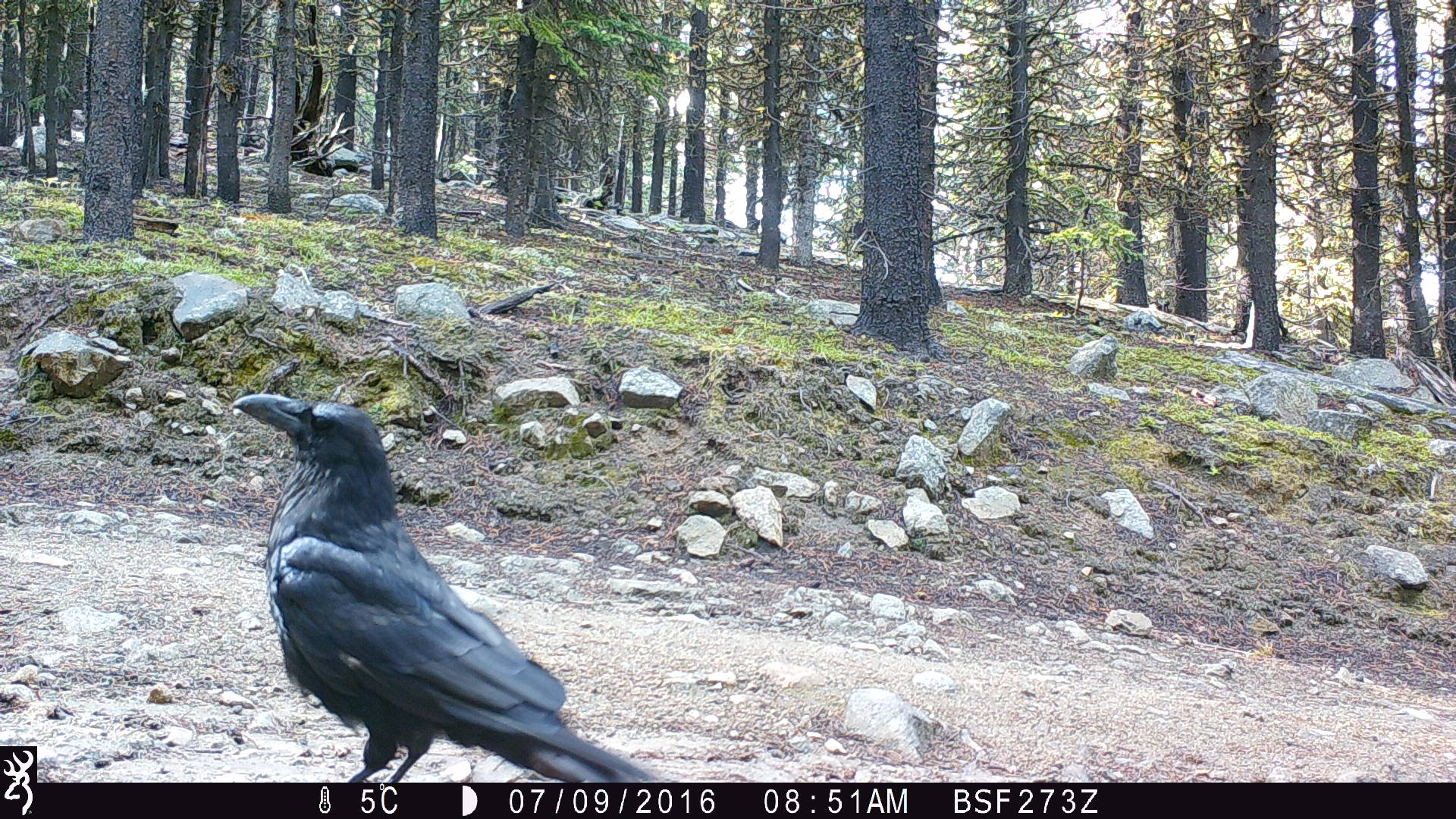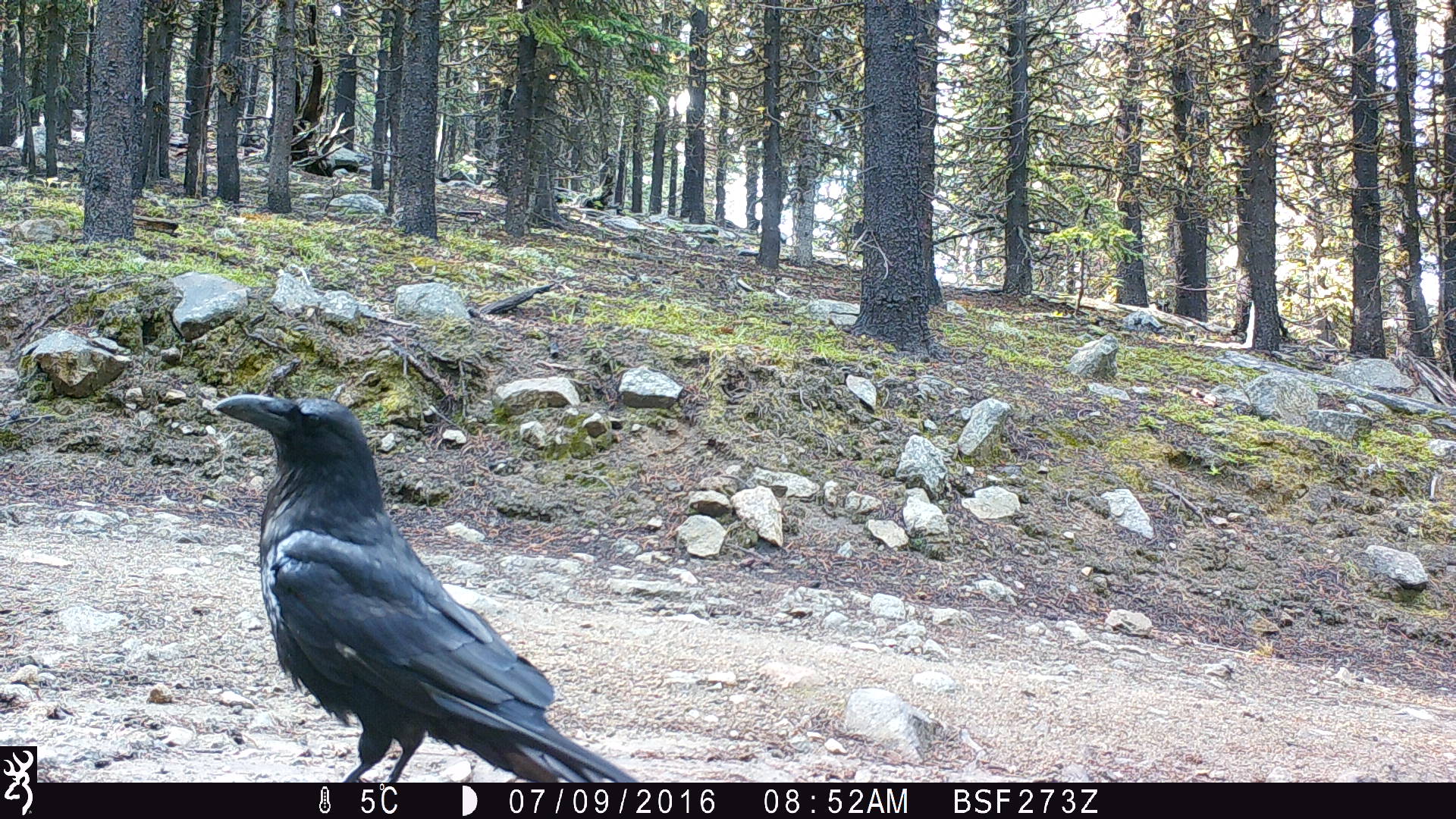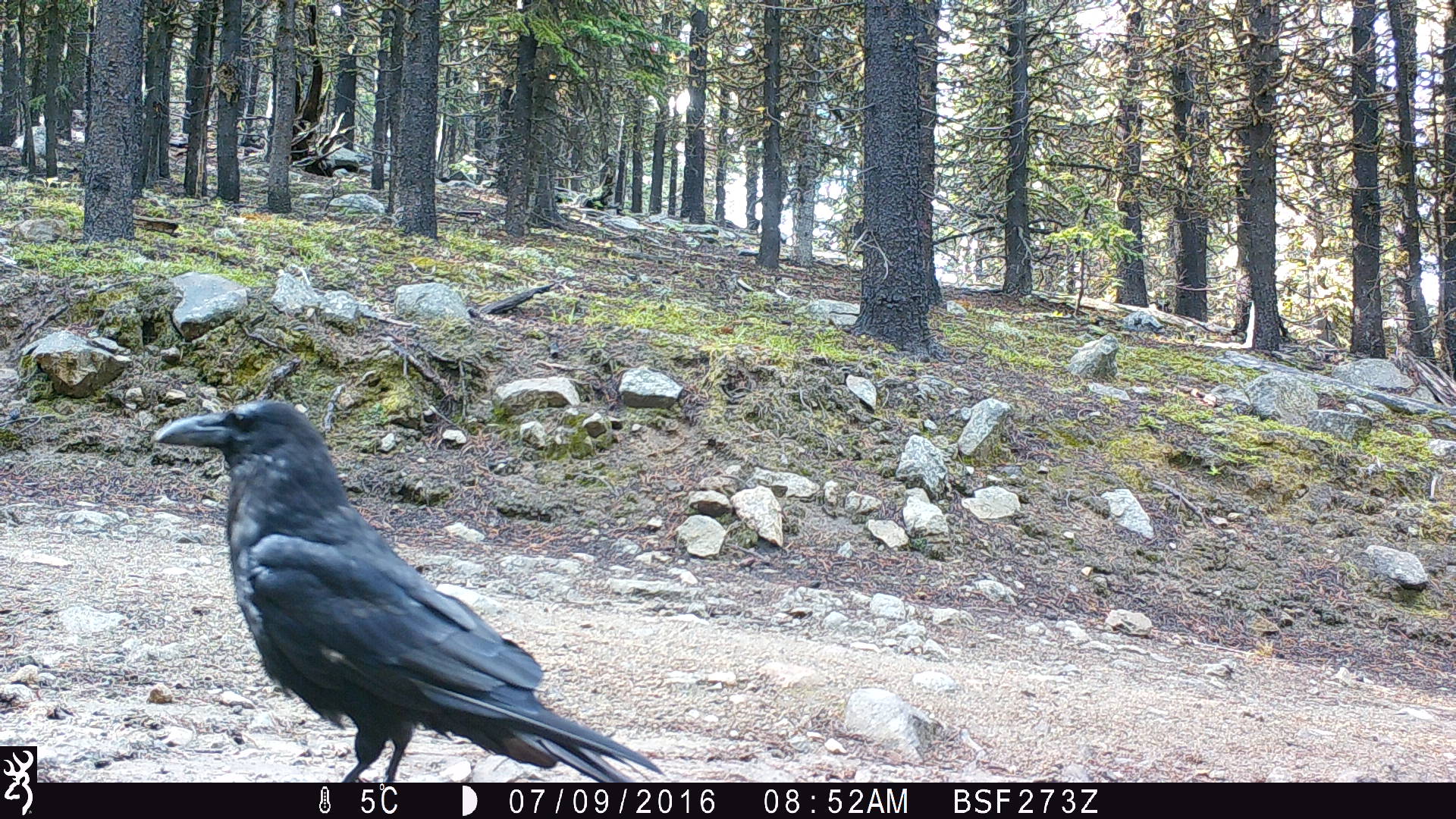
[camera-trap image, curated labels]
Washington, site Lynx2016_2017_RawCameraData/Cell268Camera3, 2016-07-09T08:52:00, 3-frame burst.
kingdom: Animalia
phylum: Chordata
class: Aves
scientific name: Aves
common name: birds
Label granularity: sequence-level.